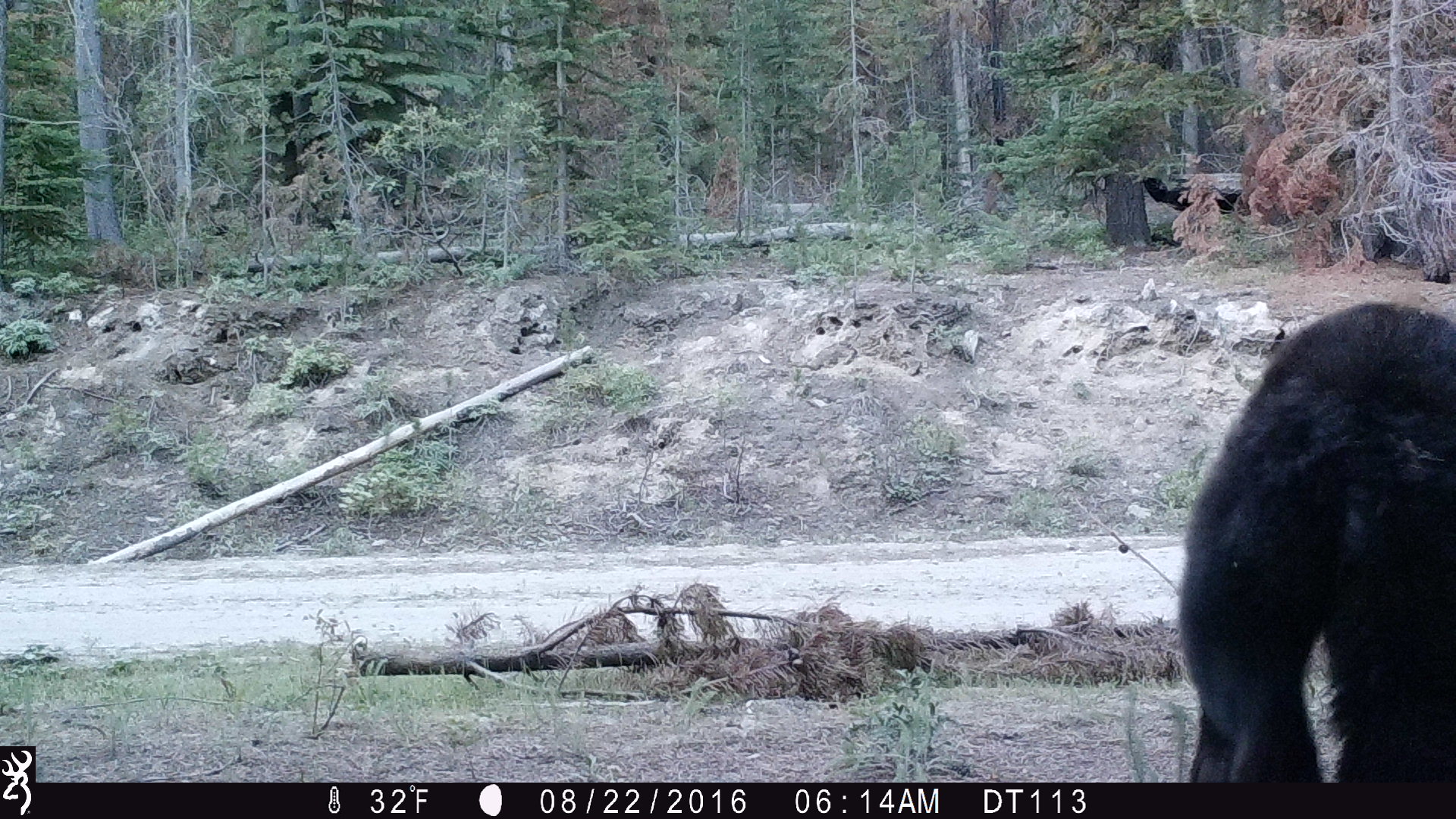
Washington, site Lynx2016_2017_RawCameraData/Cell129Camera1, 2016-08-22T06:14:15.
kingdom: Animalia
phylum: Chordata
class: Mammalia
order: Carnivora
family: Ursidae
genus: Ursus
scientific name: Ursus americanus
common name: american black bear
Ursus americanus (american black bear). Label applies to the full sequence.